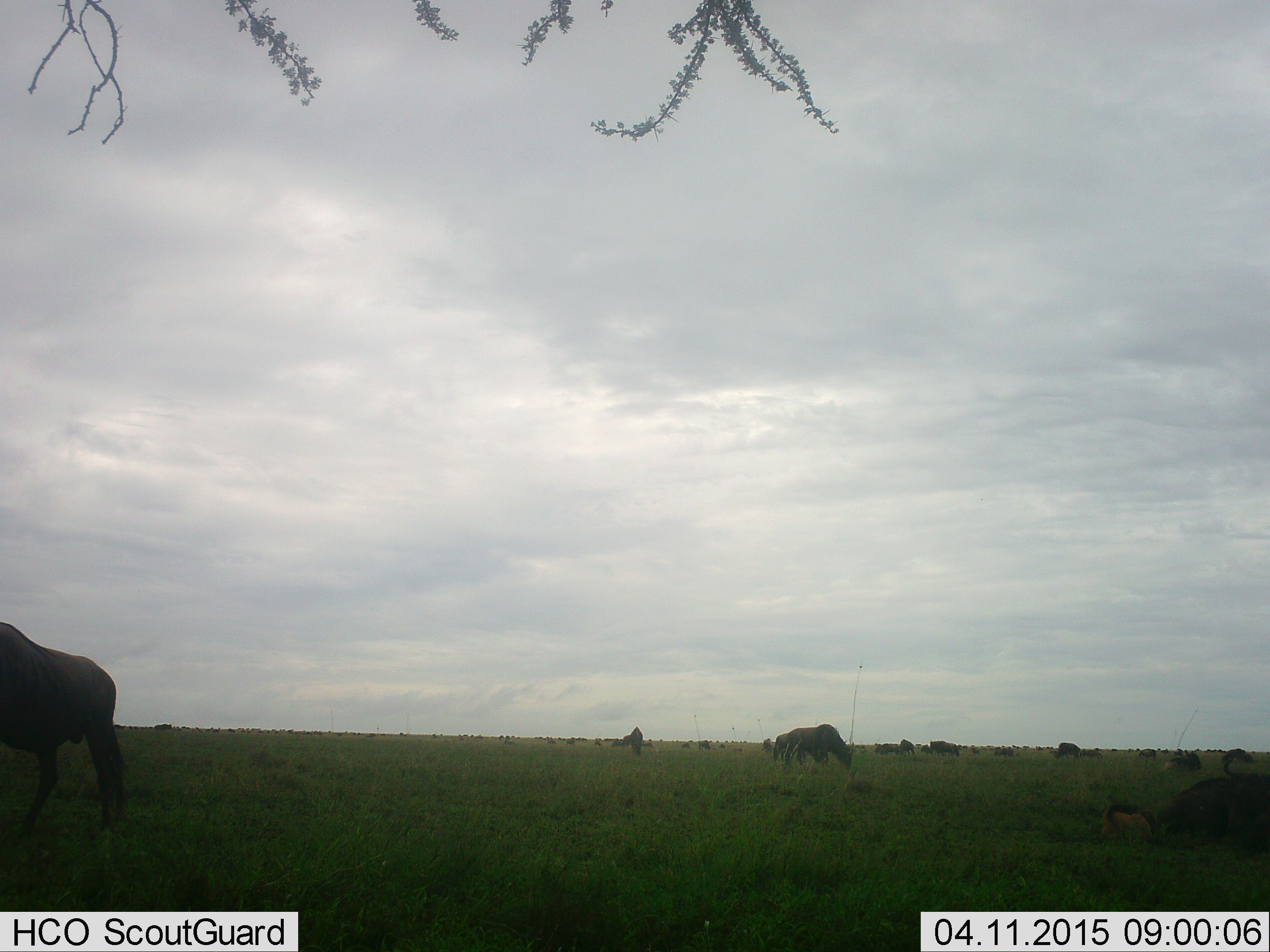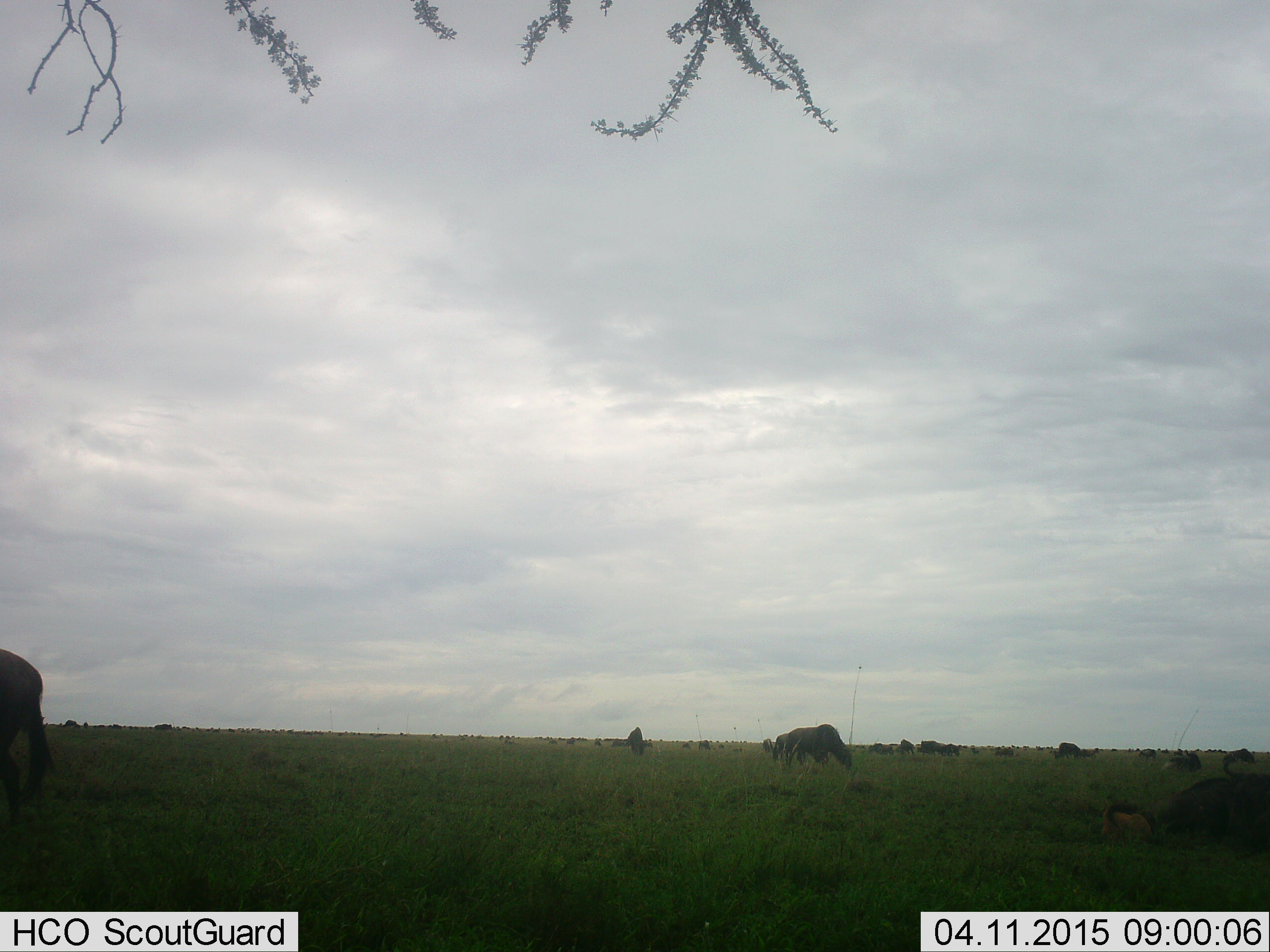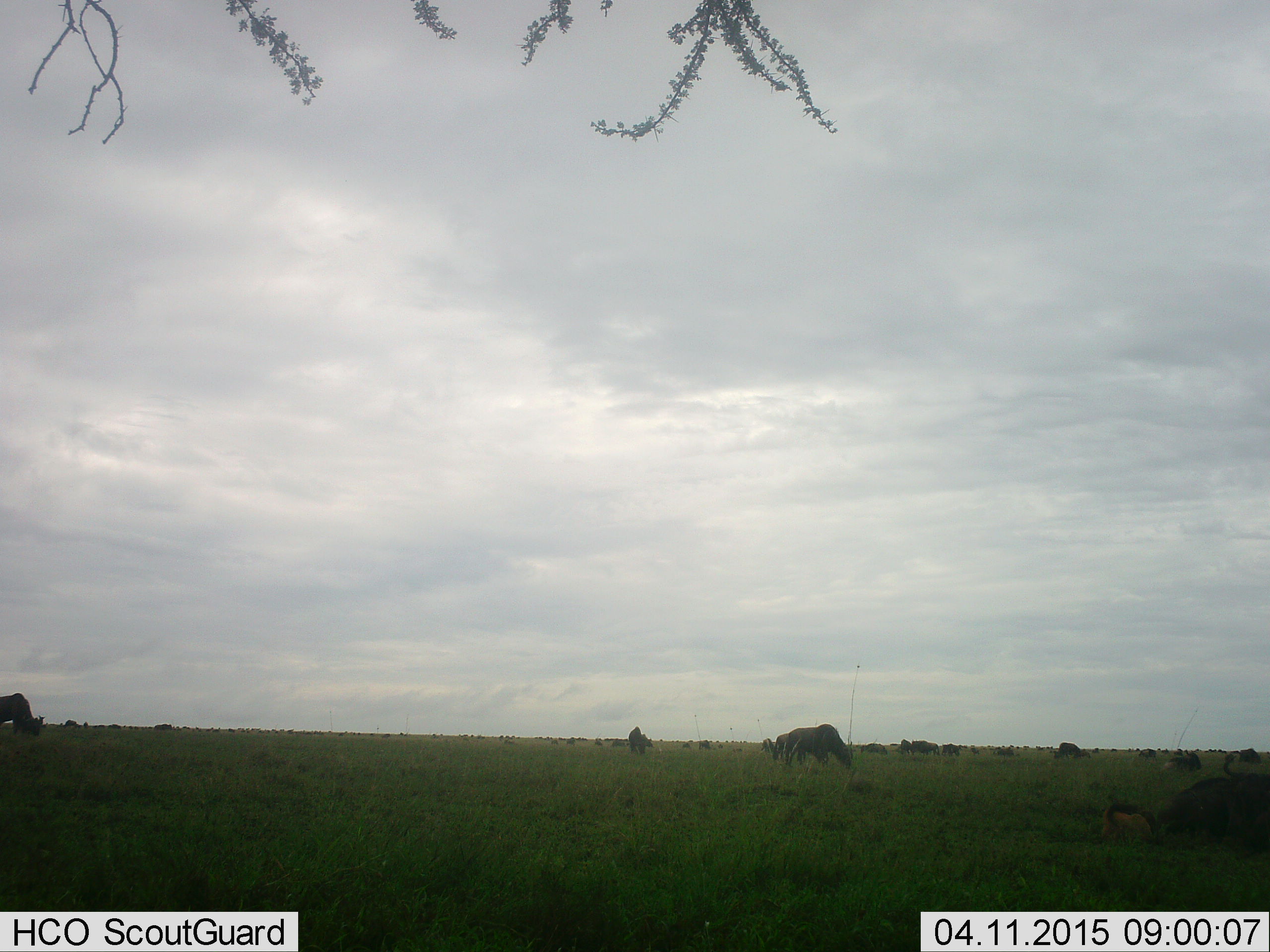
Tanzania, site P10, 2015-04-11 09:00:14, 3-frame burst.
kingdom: Animalia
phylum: Chordata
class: Mammalia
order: Artiodactyla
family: Bovidae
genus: Connochaetes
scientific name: Connochaetes taurinus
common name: blue wildebeest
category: wildebeest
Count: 11-50.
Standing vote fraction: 70%.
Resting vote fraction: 40%.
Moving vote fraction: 50%.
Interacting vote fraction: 0%.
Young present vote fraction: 0%.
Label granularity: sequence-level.